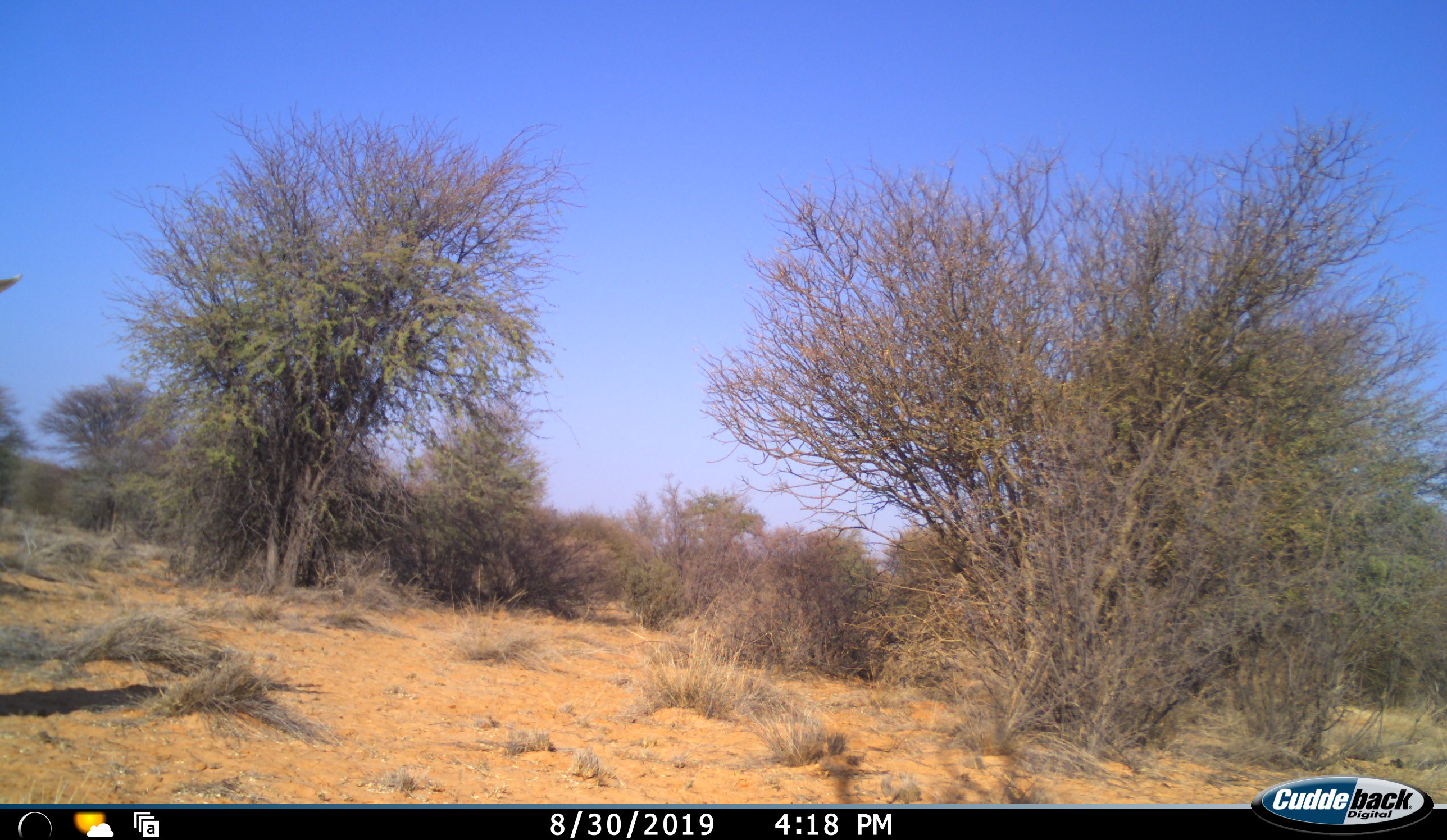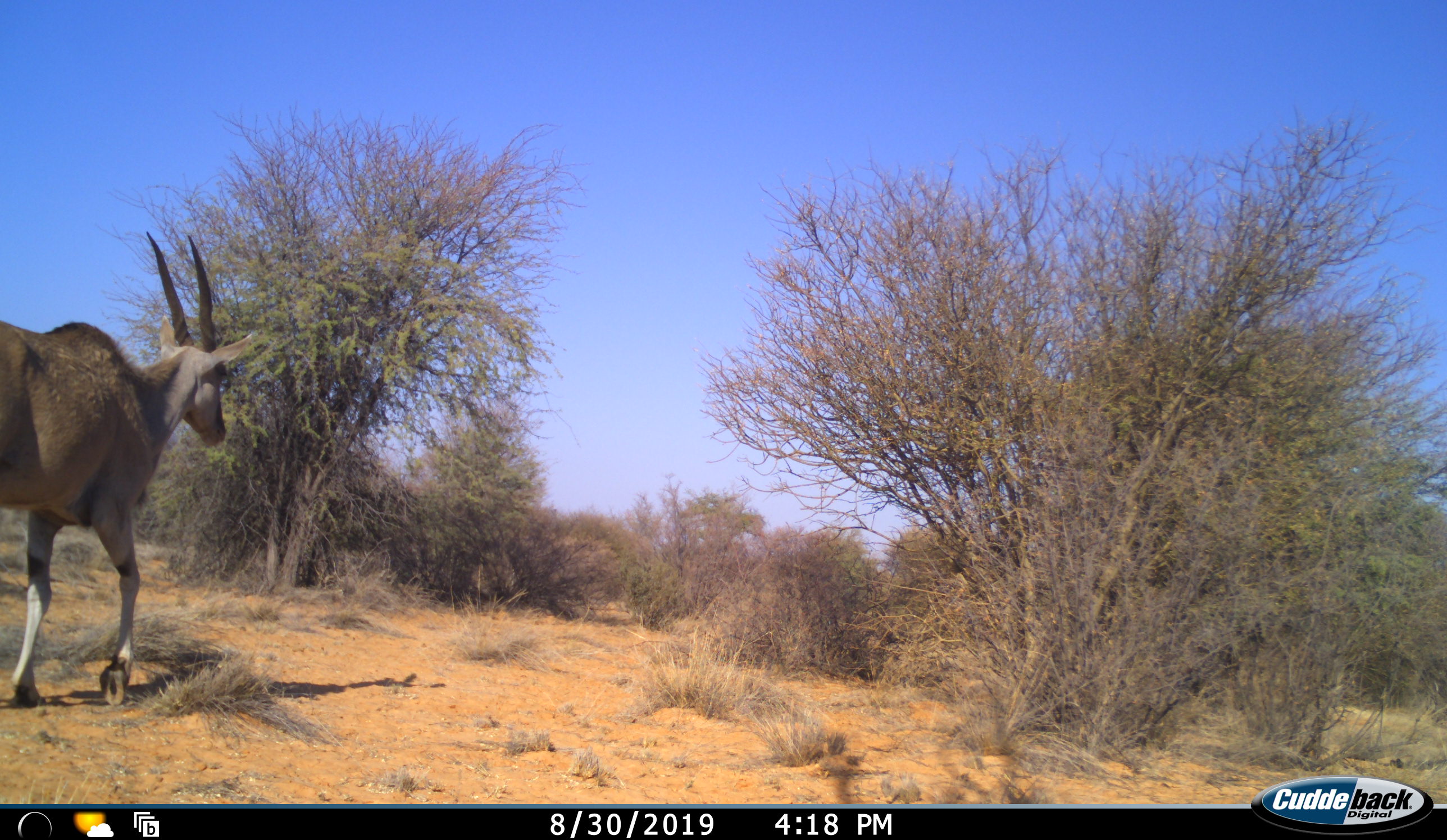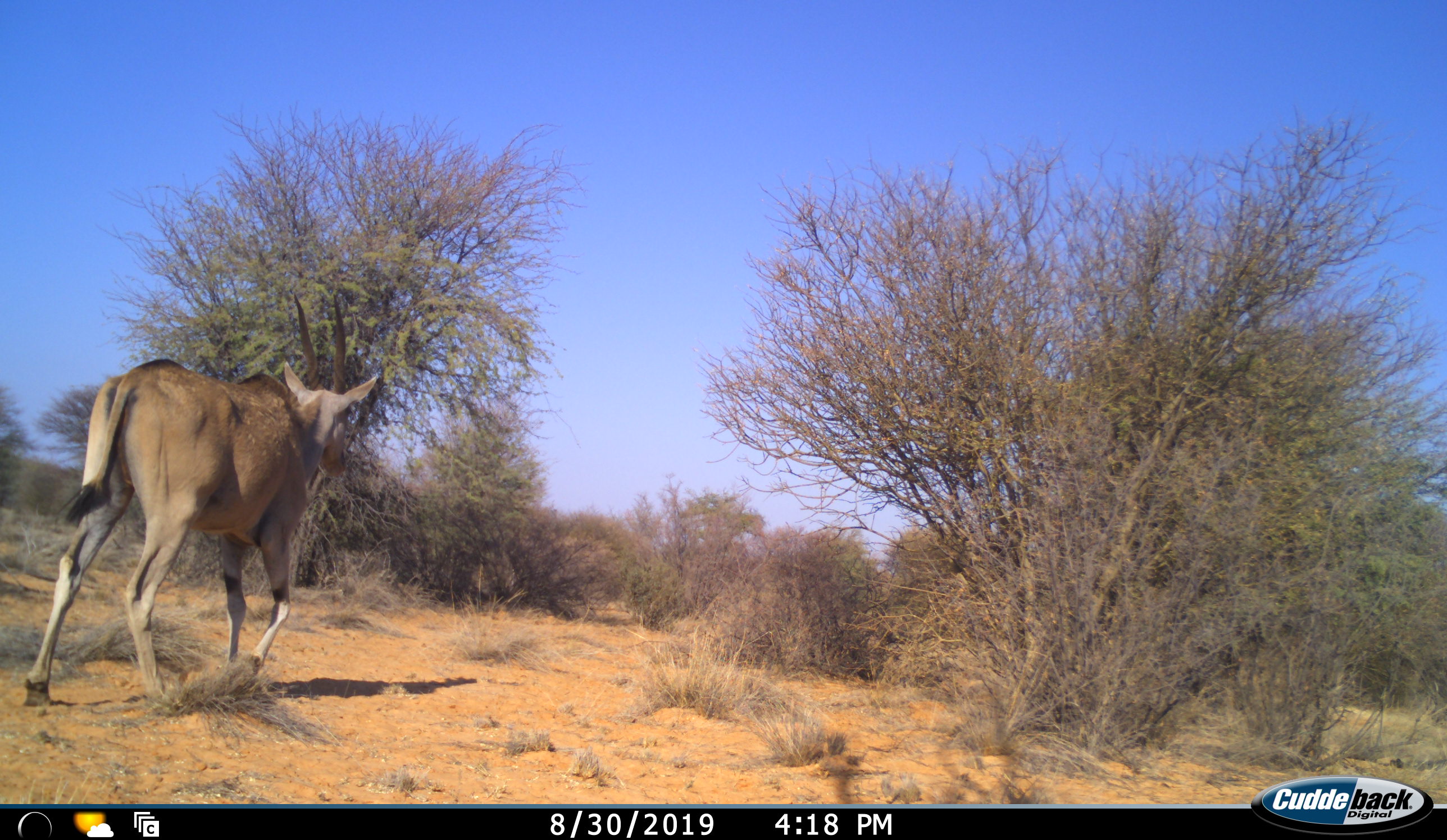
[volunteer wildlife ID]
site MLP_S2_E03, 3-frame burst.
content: unidentified animal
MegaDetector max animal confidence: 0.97